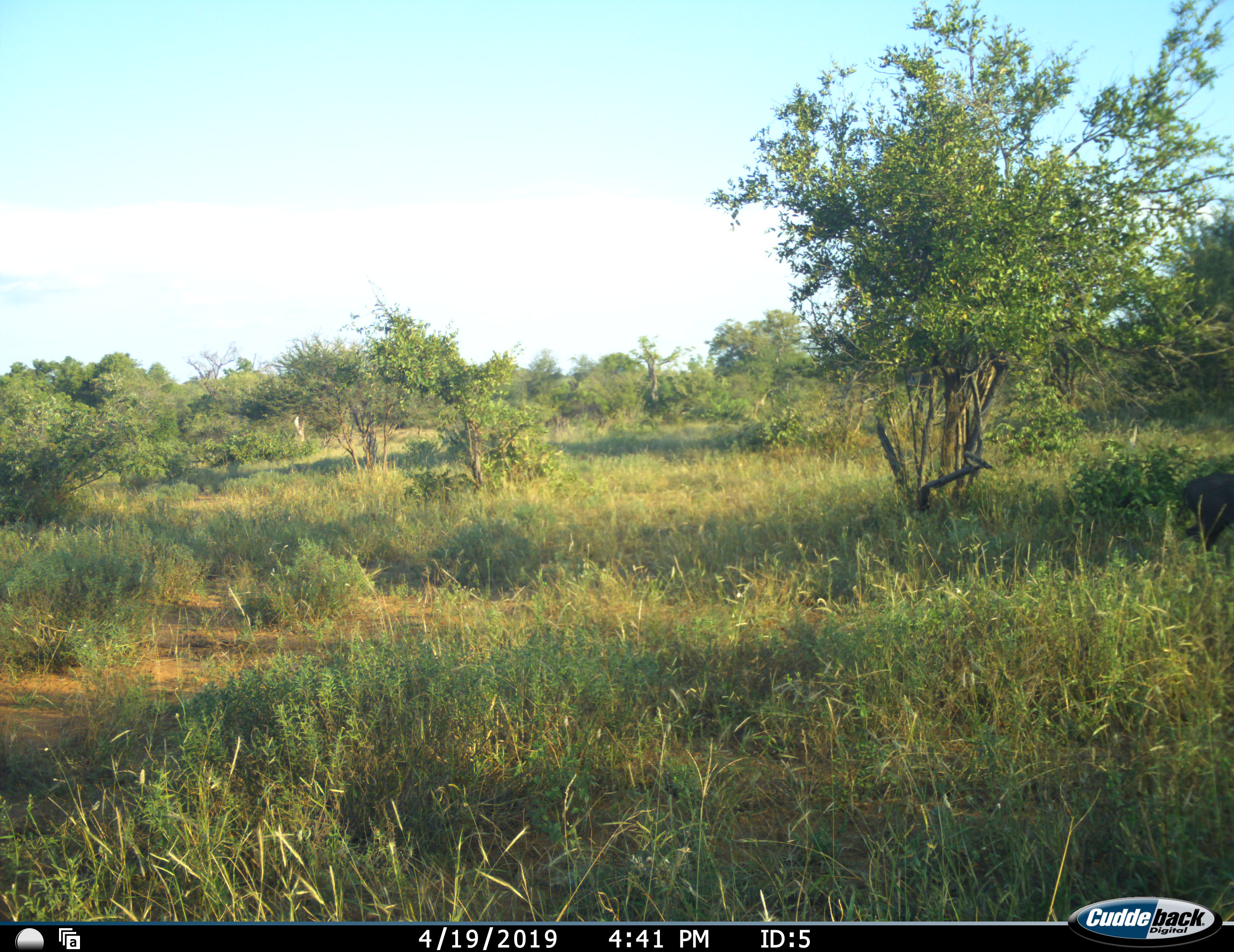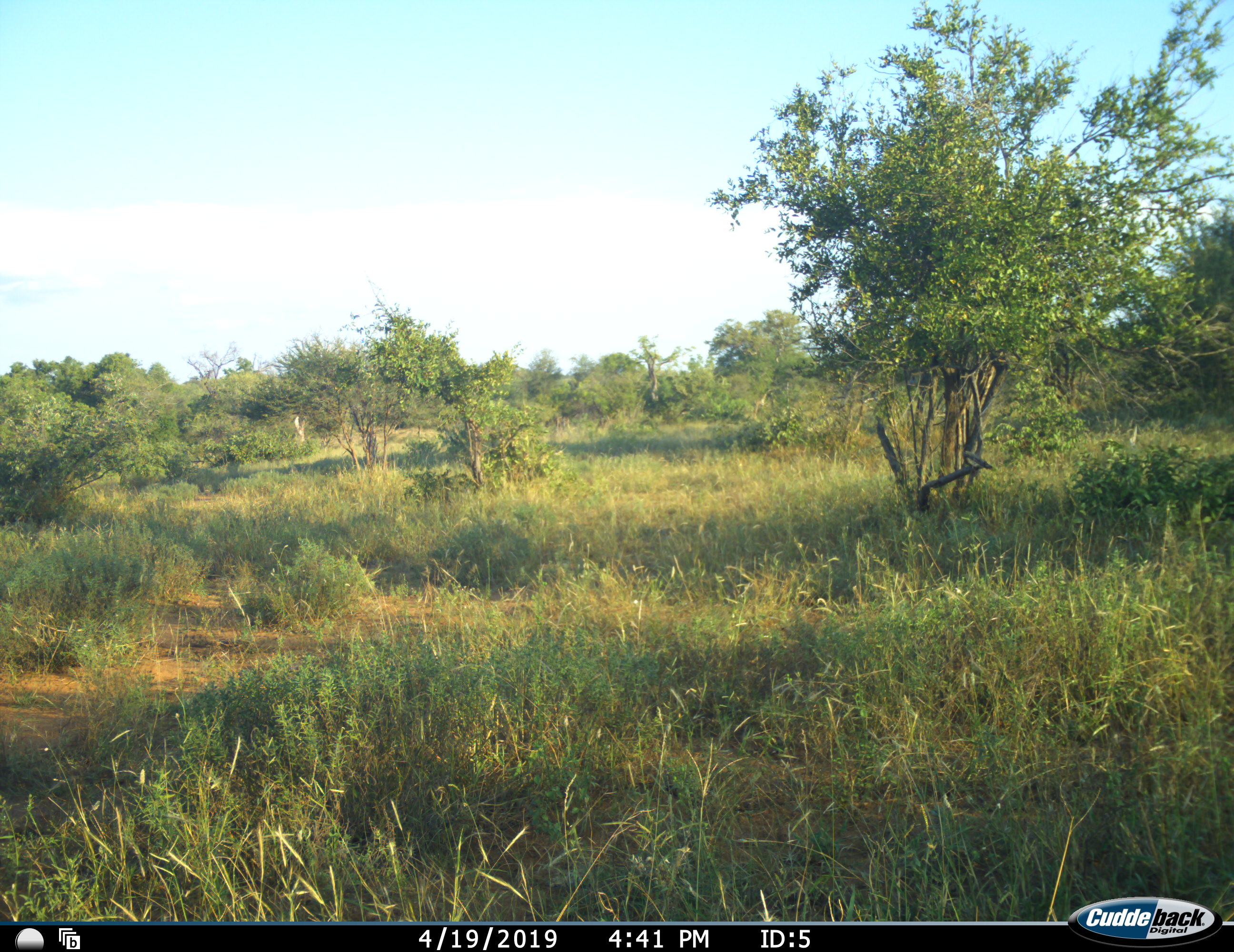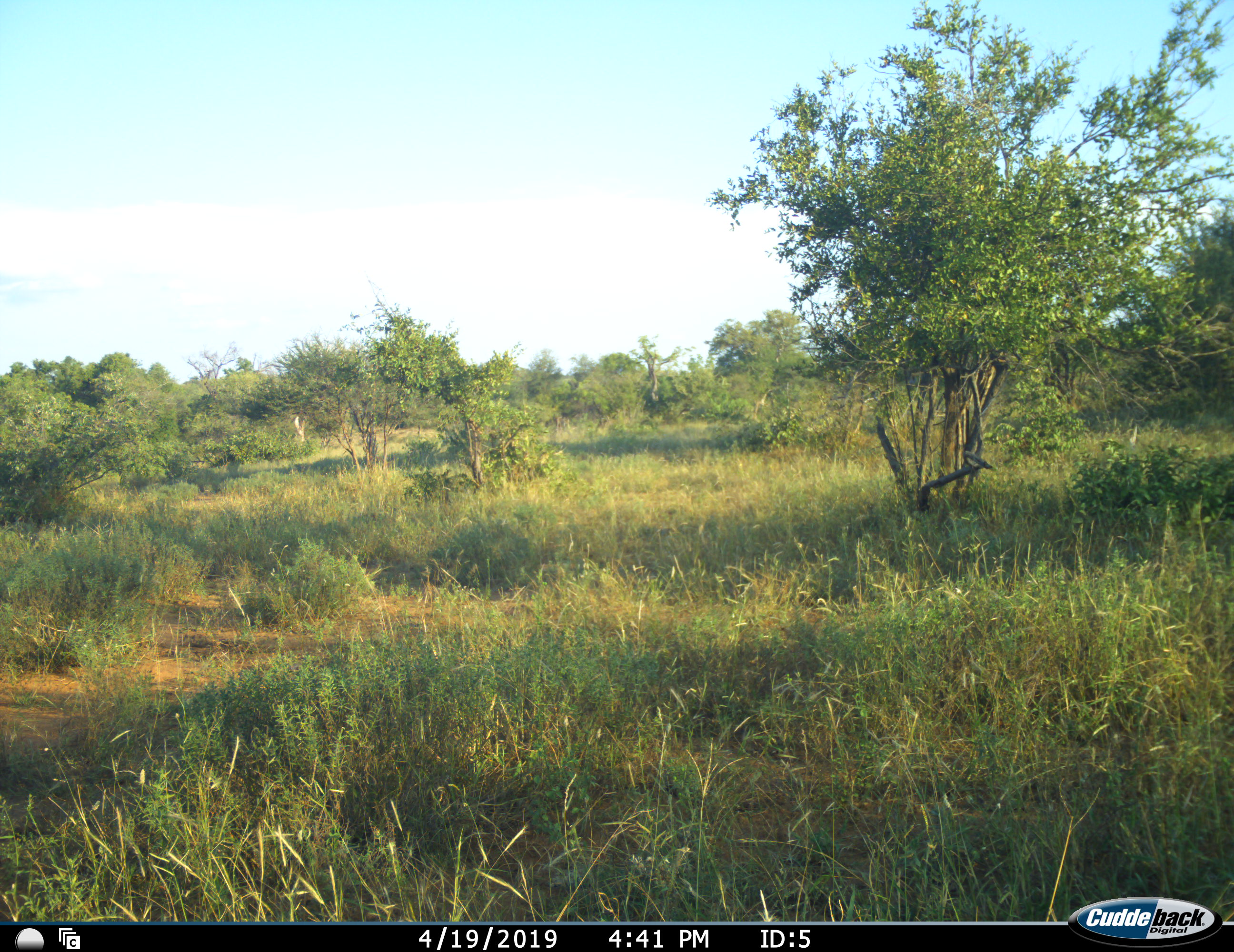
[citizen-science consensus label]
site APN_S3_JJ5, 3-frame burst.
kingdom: Animalia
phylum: Chordata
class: Mammalia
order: Artiodactyla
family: Suidae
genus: Phacochoerus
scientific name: Phacochoerus africanus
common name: warthog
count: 1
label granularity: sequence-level